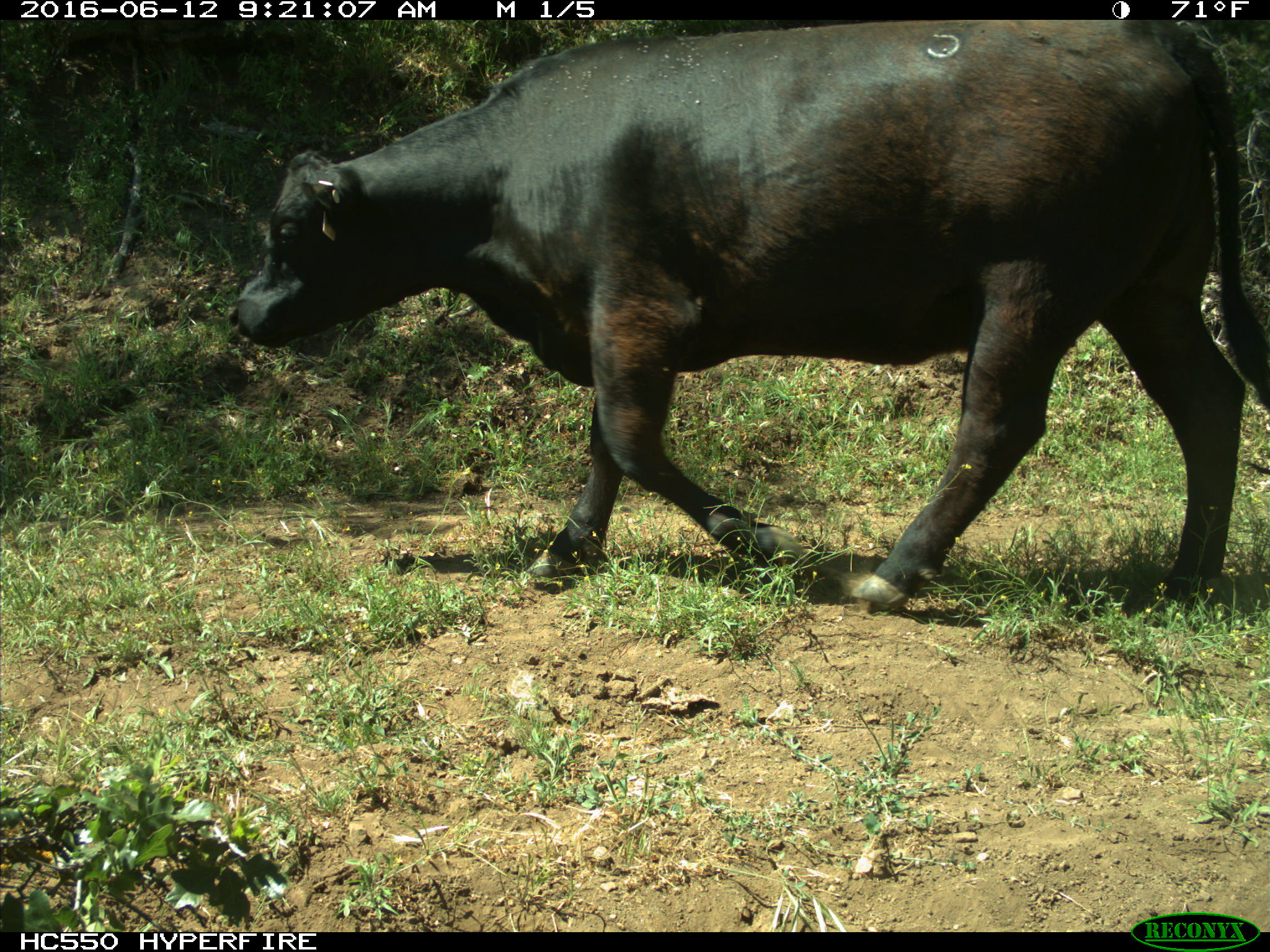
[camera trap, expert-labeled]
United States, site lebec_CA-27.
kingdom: Animalia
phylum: Chordata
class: Mammalia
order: Artiodactyla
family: Bovidae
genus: Bos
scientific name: Bos taurus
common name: domestic cow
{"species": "Bos taurus (domestic cow)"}